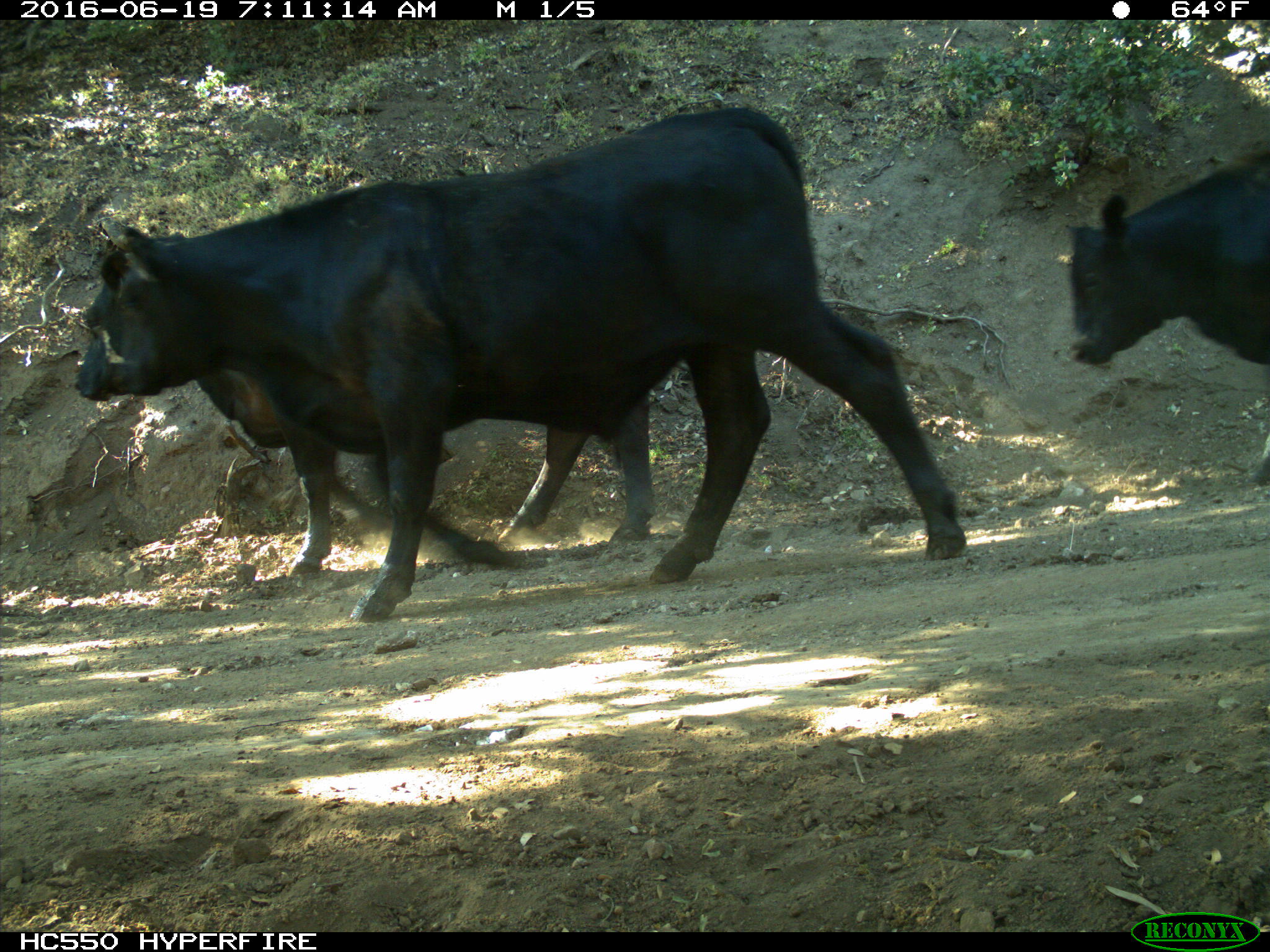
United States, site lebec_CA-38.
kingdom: Animalia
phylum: Chordata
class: Mammalia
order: Artiodactyla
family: Bovidae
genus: Bos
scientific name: Bos taurus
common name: domestic cow